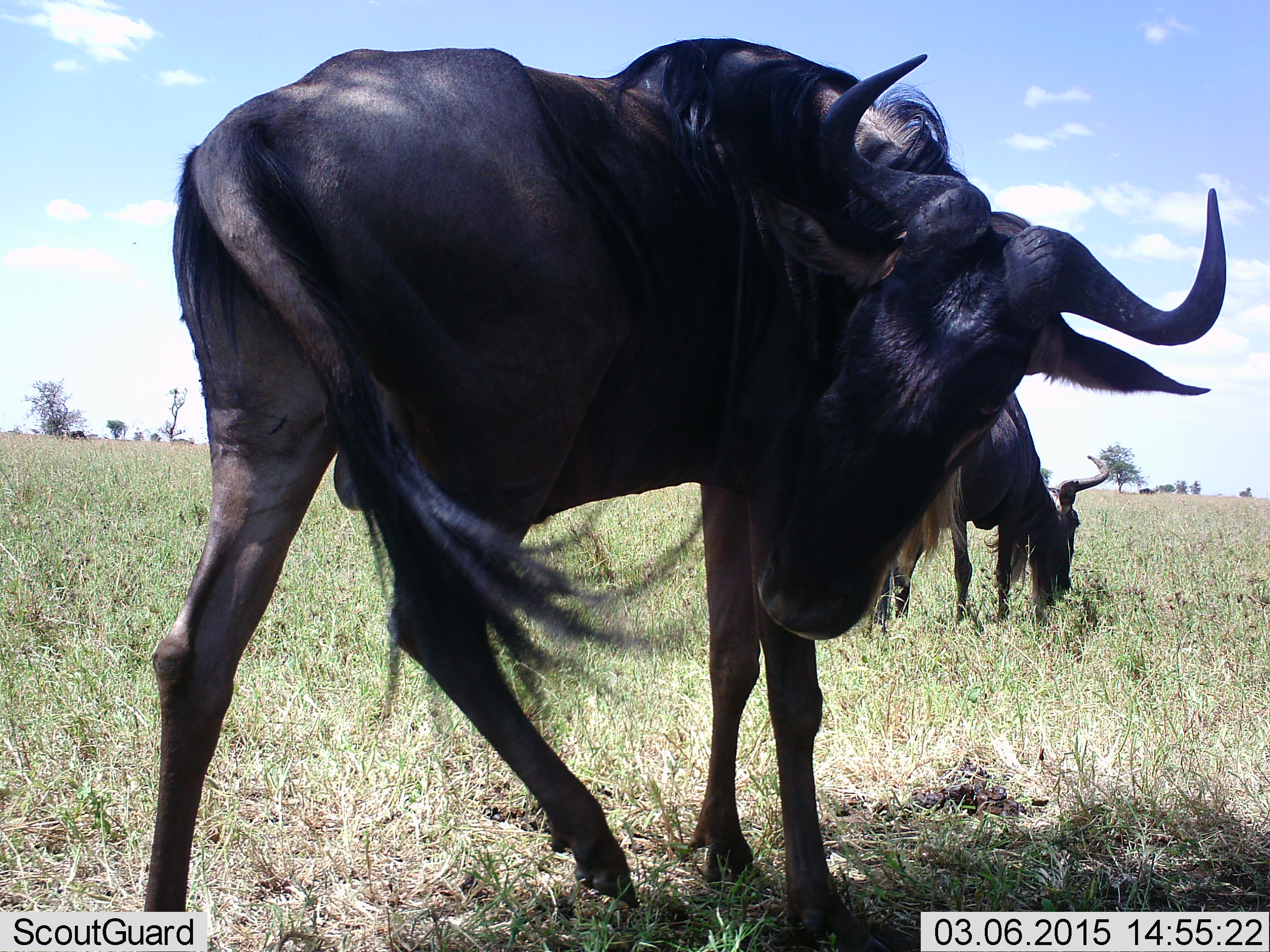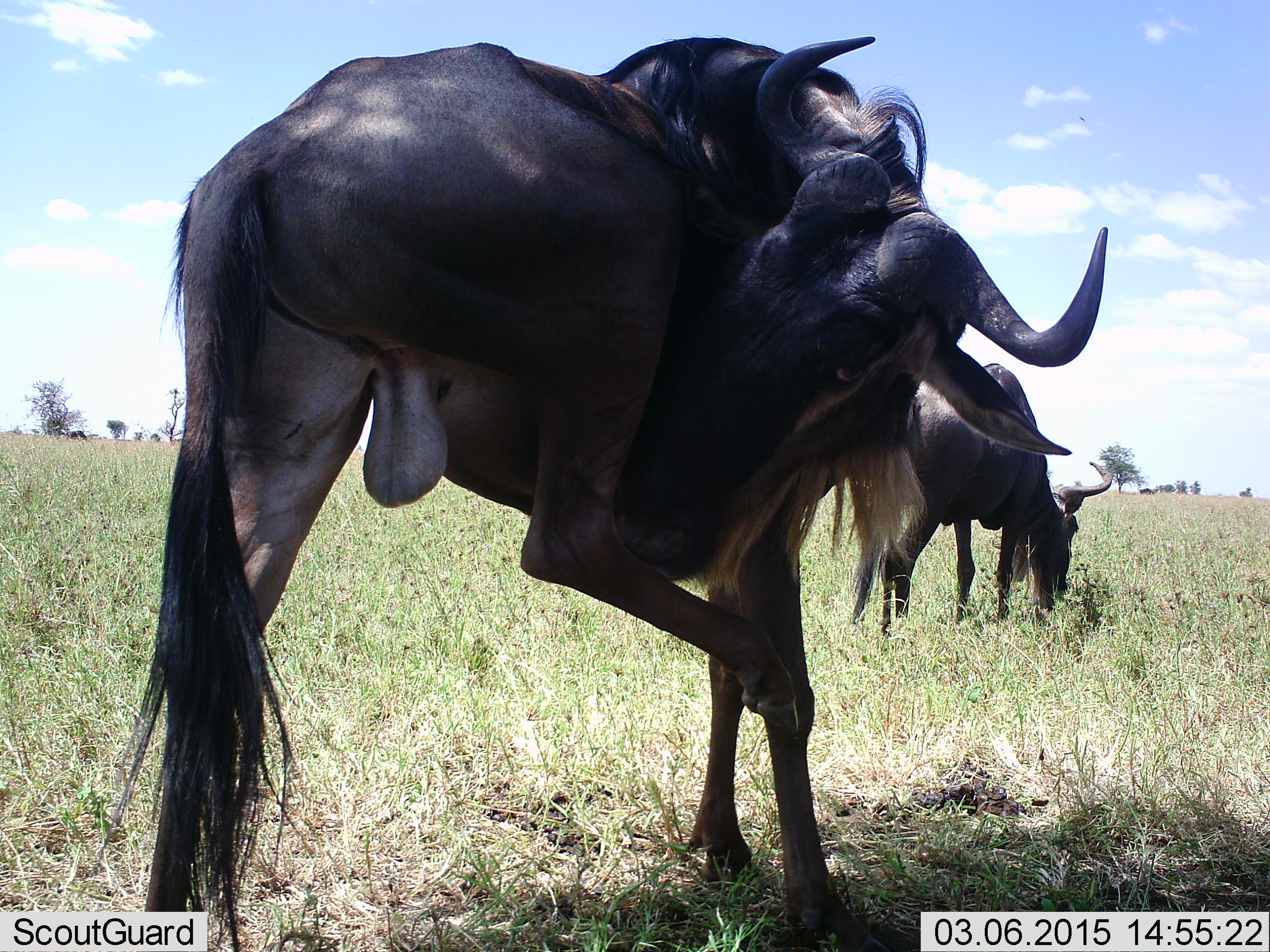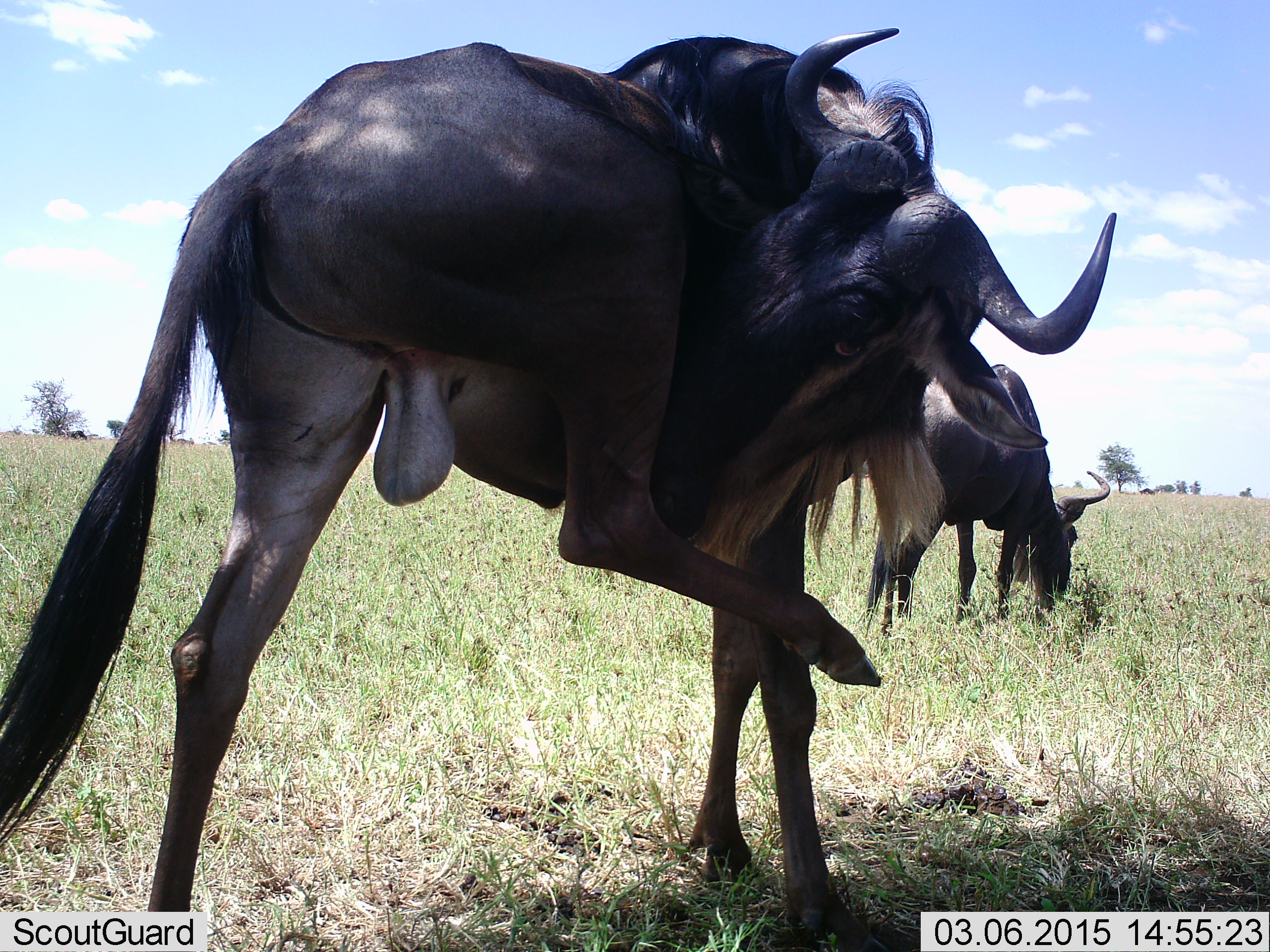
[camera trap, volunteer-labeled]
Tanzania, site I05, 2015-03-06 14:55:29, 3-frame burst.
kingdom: Animalia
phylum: Chordata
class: Mammalia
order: Artiodactyla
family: Bovidae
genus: Connochaetes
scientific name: Connochaetes taurinus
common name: blue wildebeest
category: wildebeest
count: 2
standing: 70%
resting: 10%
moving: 10%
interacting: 10%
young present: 0%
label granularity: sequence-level